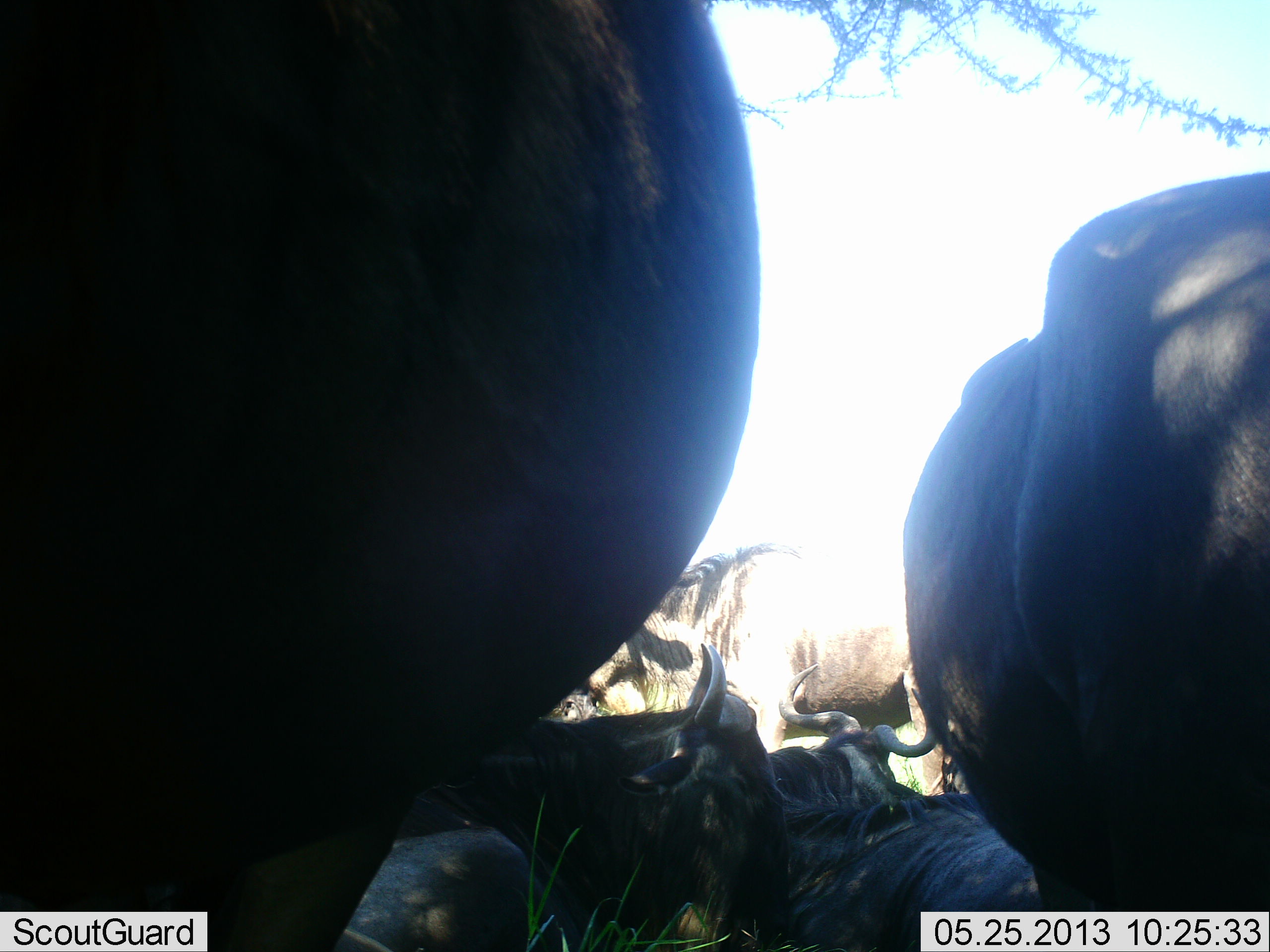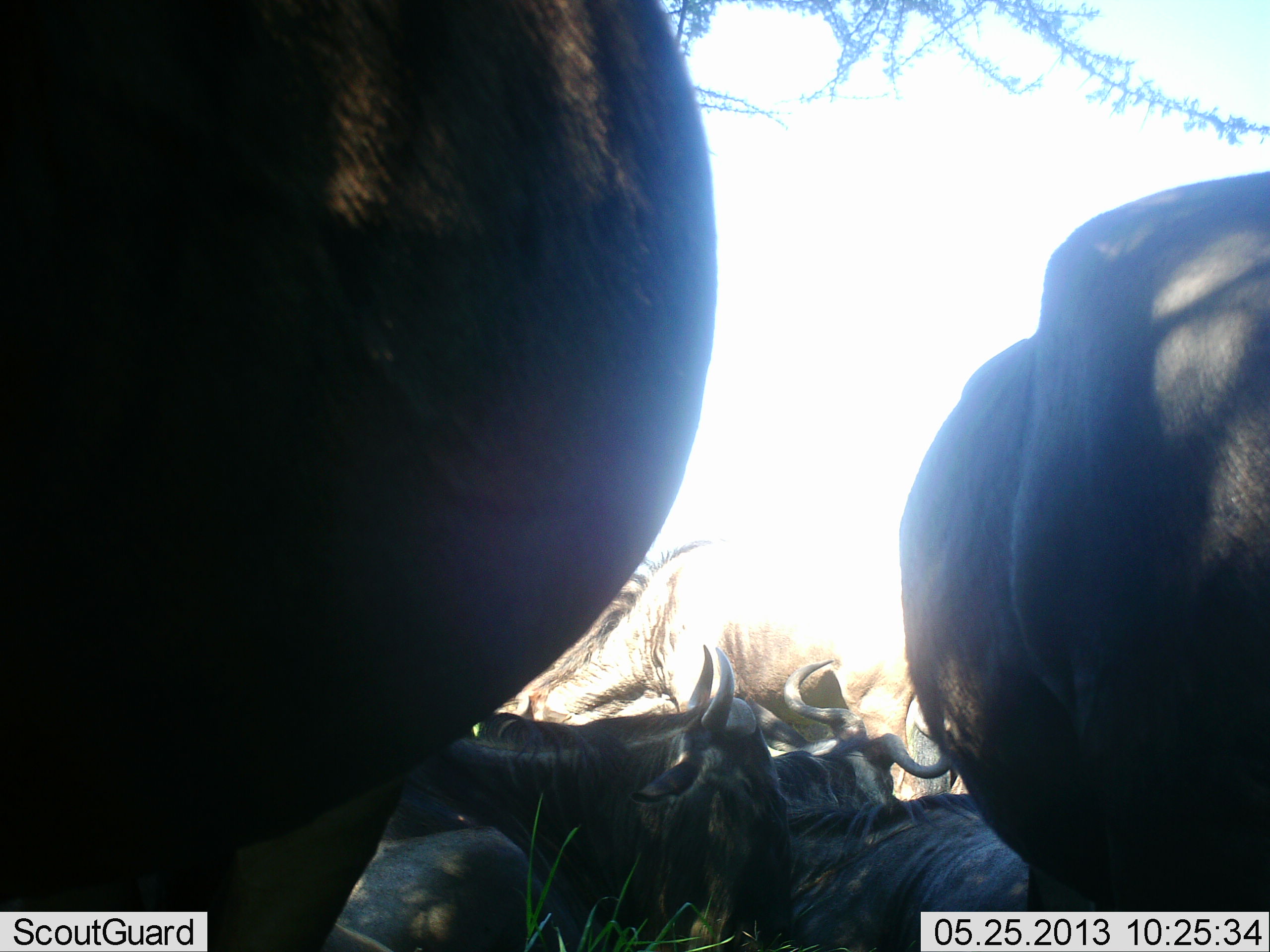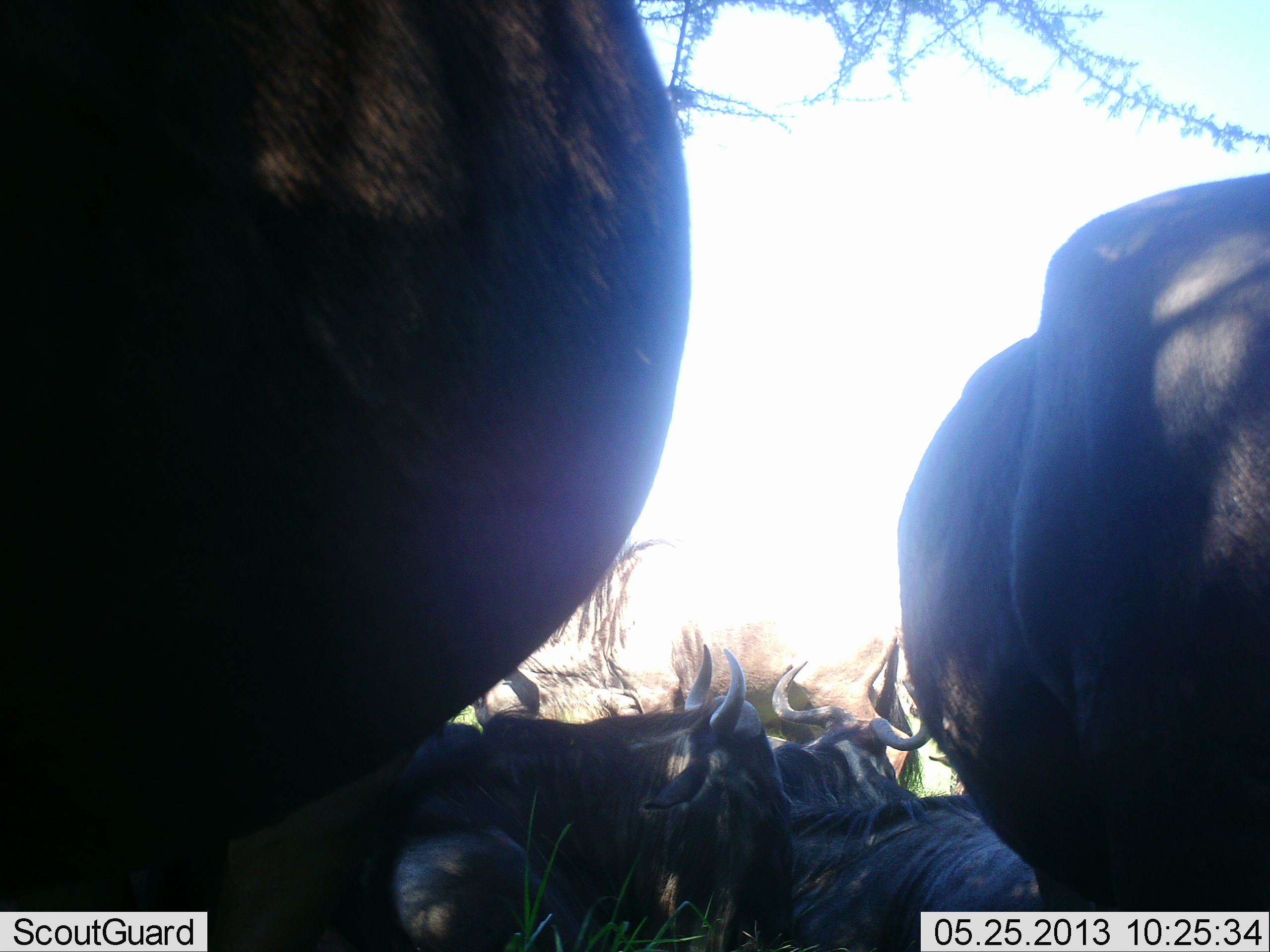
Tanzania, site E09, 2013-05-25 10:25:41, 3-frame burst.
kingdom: Animalia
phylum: Chordata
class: Mammalia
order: Artiodactyla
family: Bovidae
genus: Connochaetes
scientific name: Connochaetes taurinus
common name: blue wildebeest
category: wildebeest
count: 6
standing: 60%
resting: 80%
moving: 10%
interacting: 0%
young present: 10%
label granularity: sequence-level